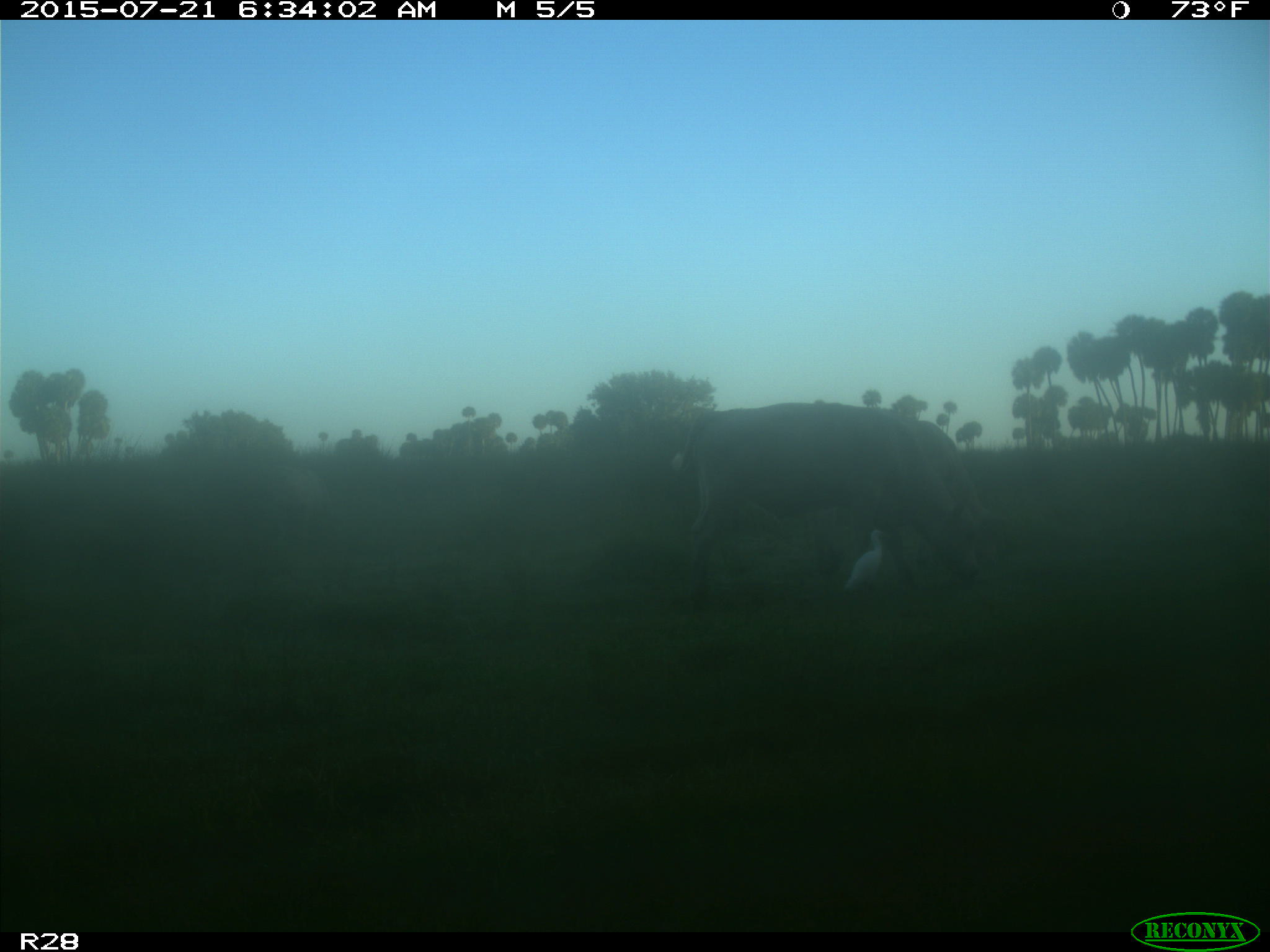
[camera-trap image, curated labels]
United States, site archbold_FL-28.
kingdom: Animalia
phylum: Chordata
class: Mammalia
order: Artiodactyla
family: Bovidae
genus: Bos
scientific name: Bos taurus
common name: domestic cow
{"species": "Bos taurus (domestic cow)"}